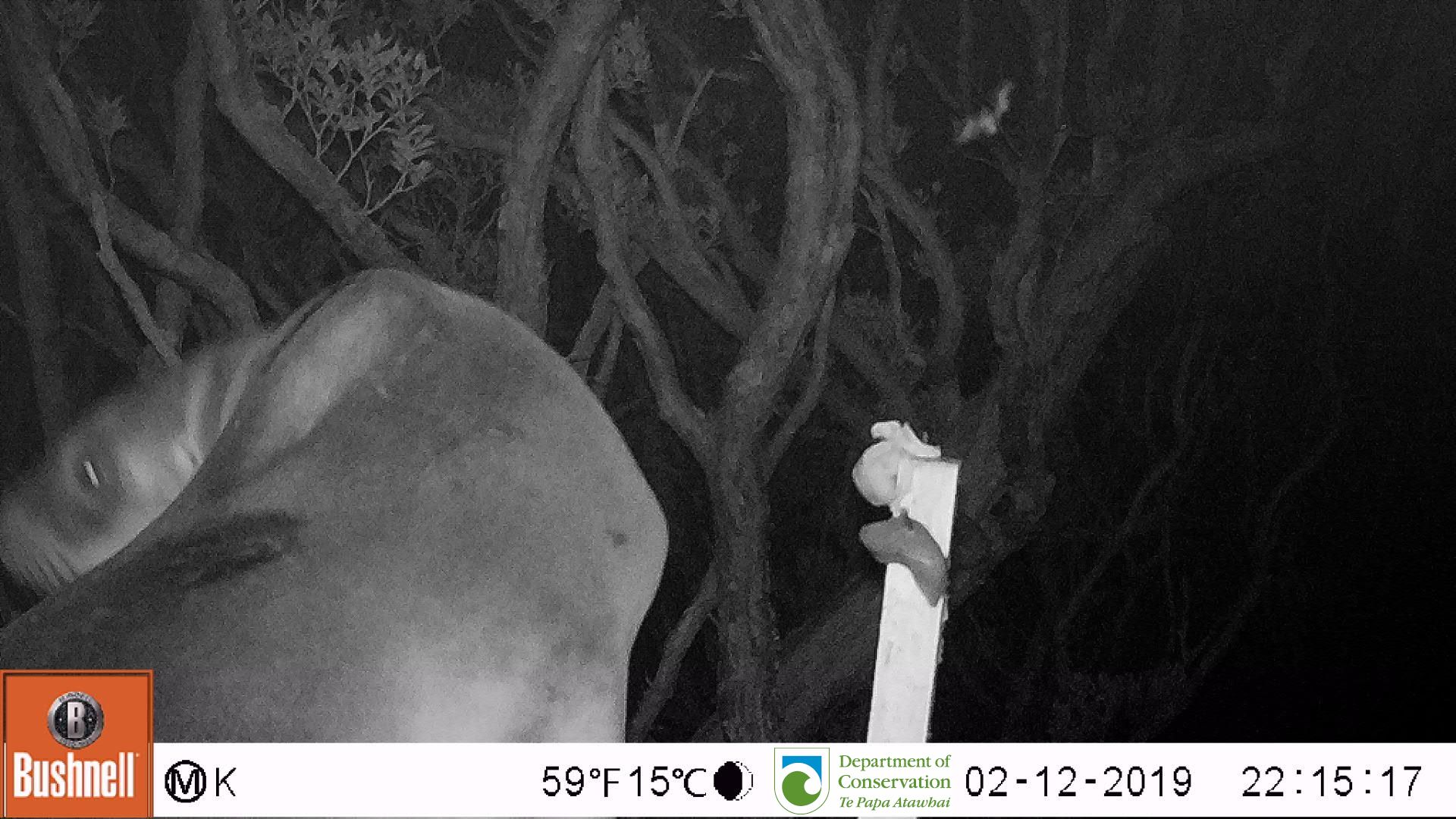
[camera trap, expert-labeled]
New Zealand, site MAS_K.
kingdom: Animalia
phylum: Chordata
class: Mammalia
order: Carnivora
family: Otariidae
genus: Phocarctos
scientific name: Phocarctos hookeri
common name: new zealand sea lion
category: sealion